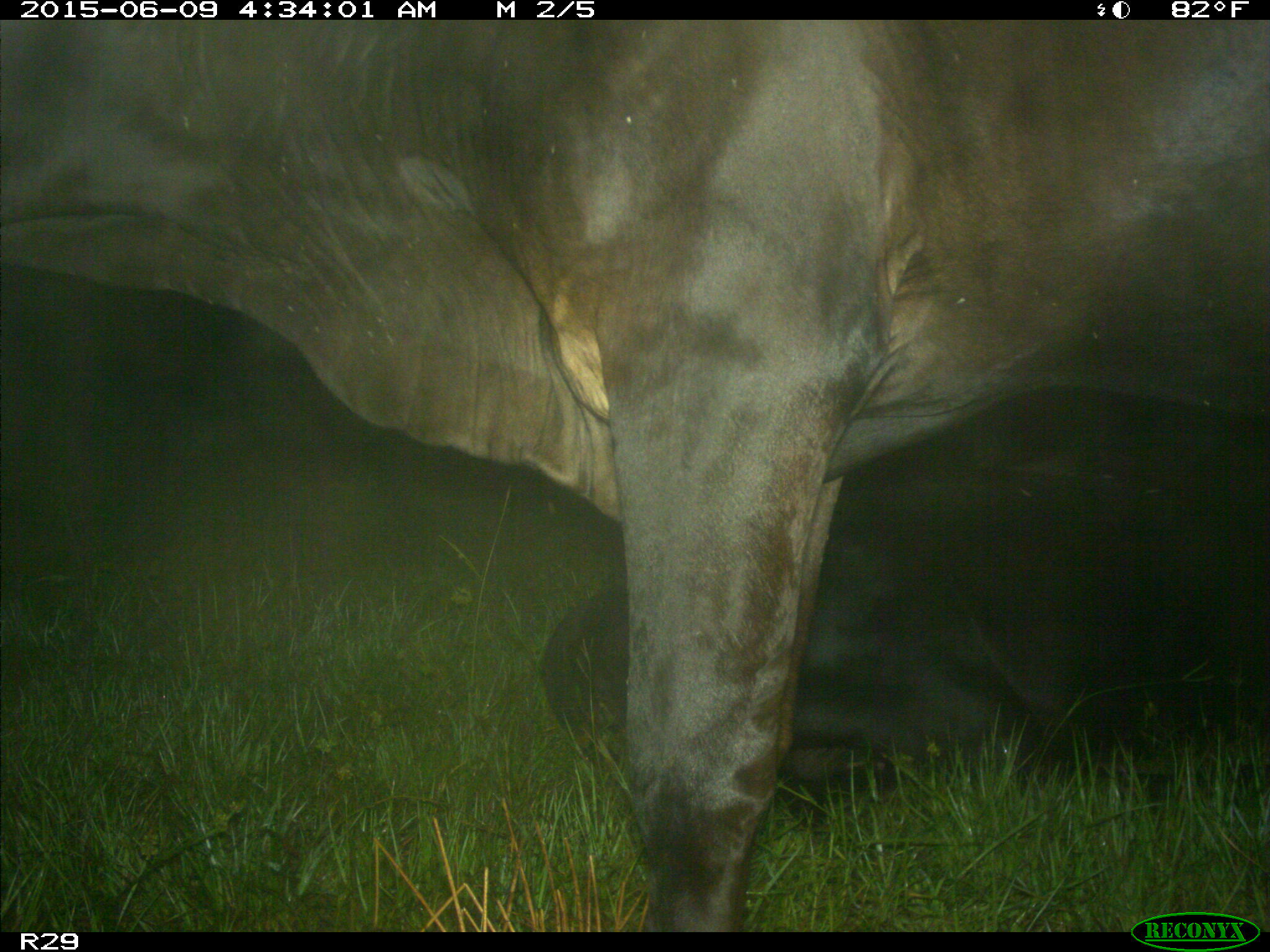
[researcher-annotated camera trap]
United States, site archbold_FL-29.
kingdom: Animalia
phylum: Chordata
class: Mammalia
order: Artiodactyla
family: Bovidae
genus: Bos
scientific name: Bos taurus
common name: domestic cow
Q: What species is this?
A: Bos taurus (domestic cow).